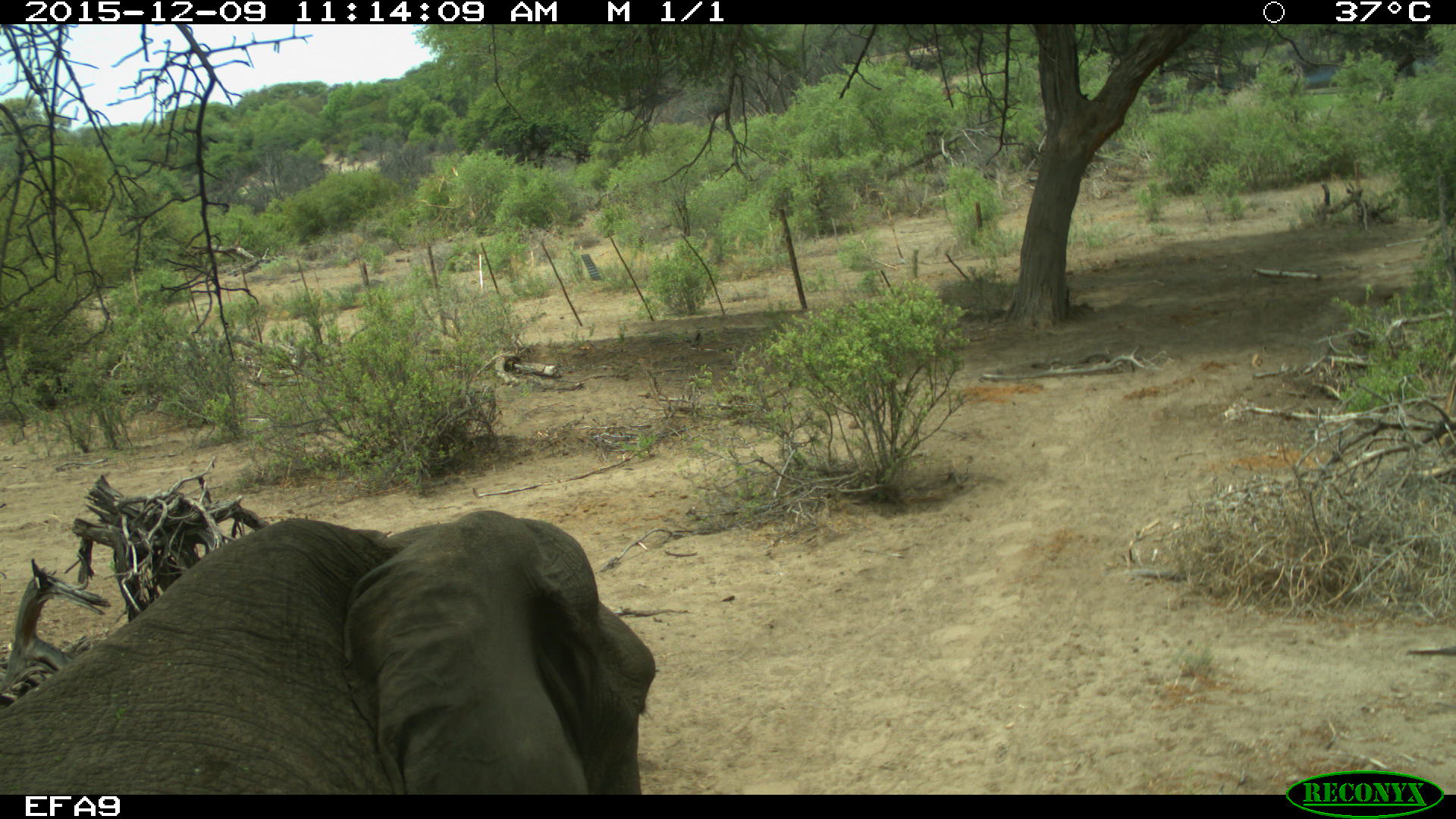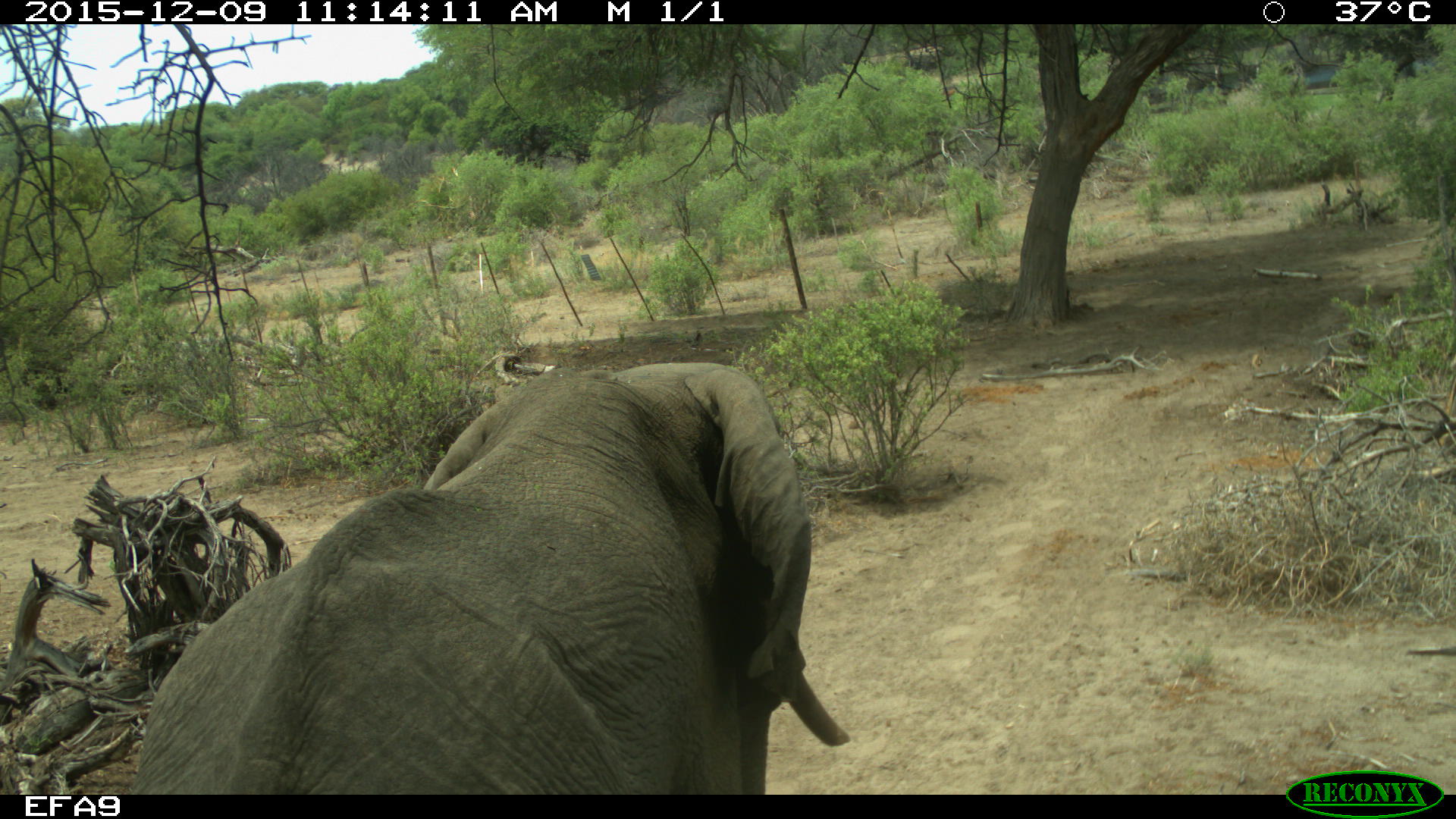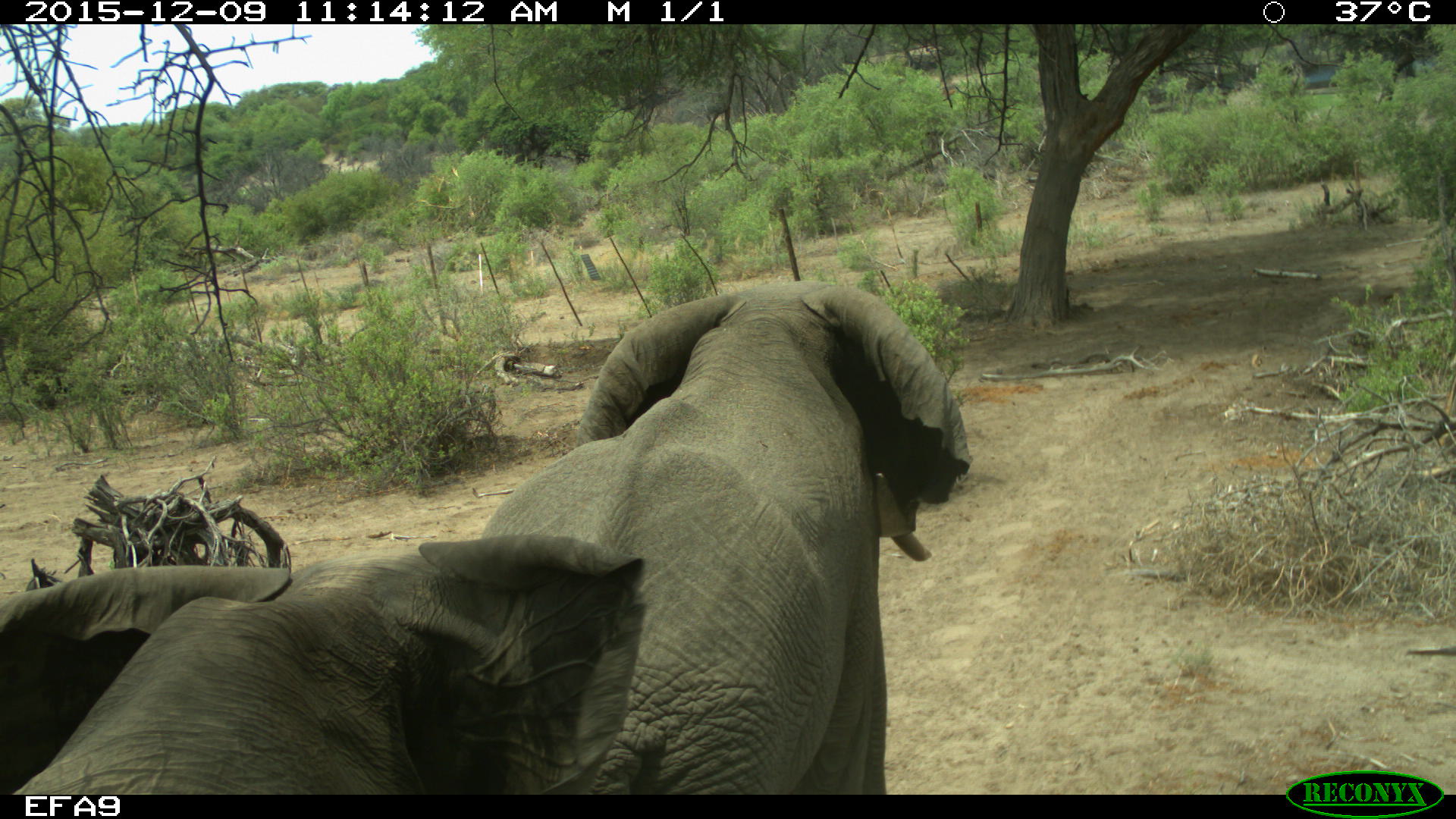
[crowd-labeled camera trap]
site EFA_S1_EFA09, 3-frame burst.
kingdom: Animalia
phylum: Chordata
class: Mammalia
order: Proboscidea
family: Elephantidae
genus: Loxodonta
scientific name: Loxodonta africana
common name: african bush elephant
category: elephant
Elephant (african bush elephant) (Loxodonta africana), count 2. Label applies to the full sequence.